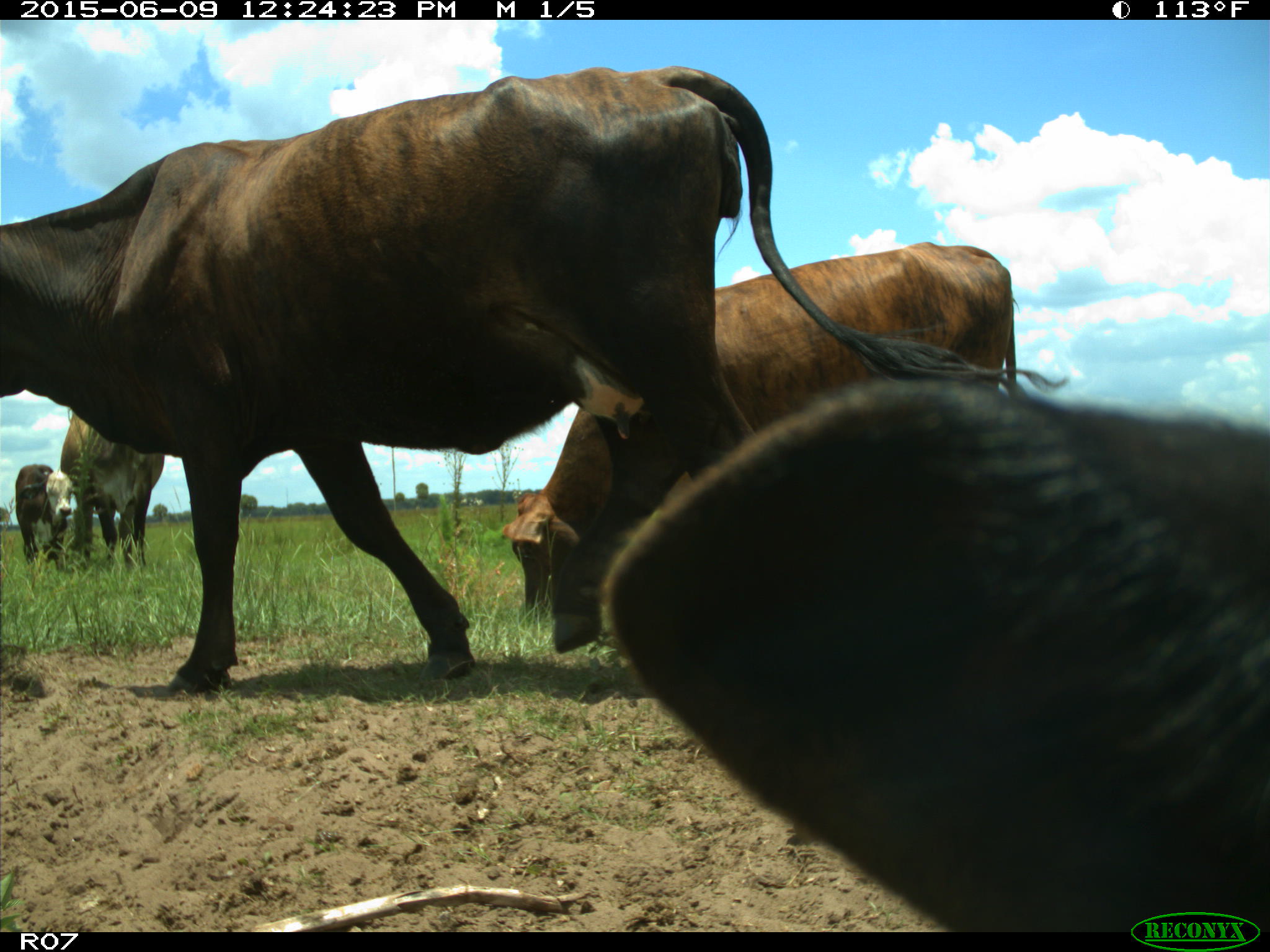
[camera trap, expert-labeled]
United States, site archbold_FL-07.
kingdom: Animalia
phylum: Chordata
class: Mammalia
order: Artiodactyla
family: Bovidae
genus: Bos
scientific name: Bos taurus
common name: domestic cow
Bos taurus (domestic cow).